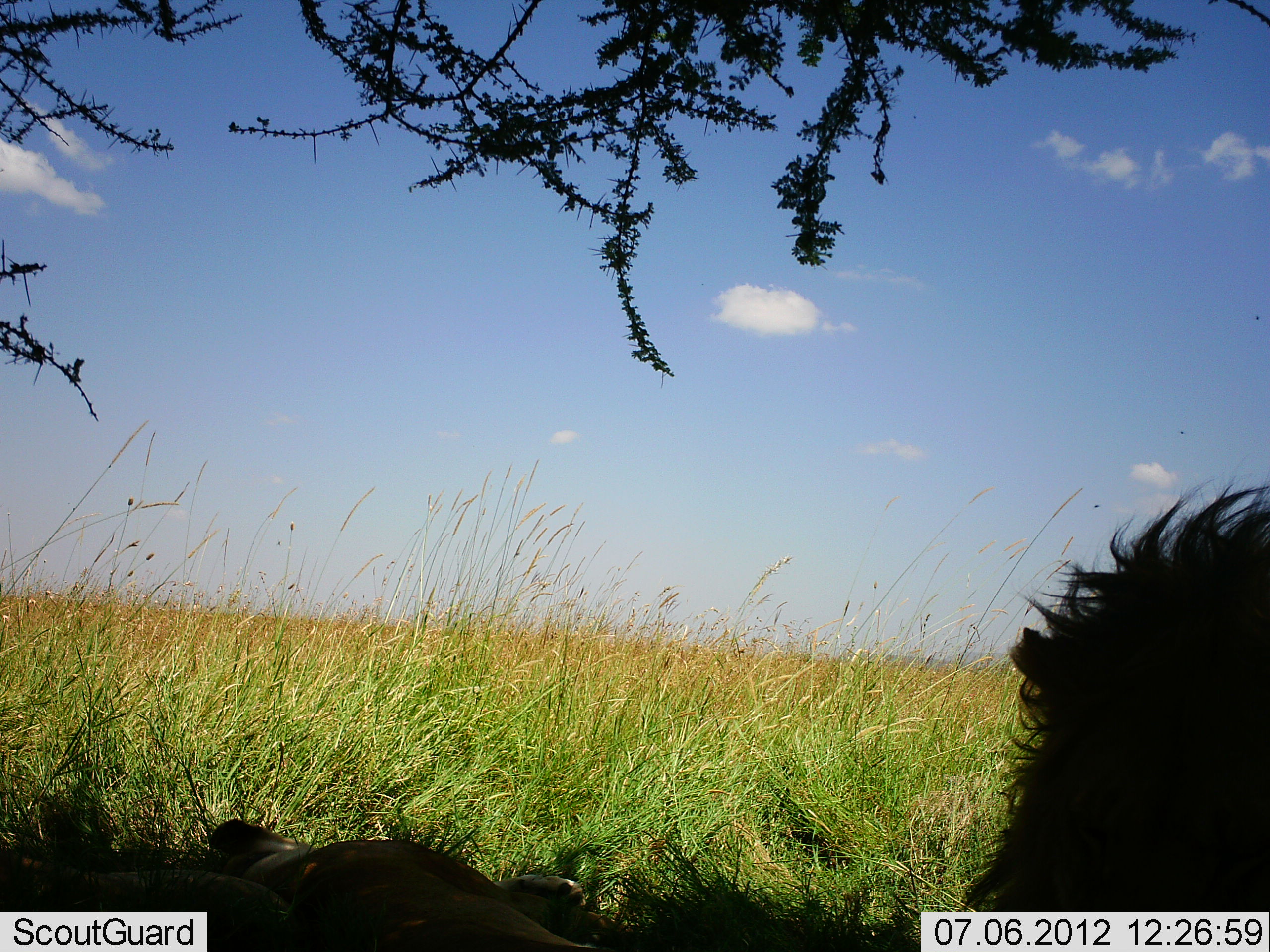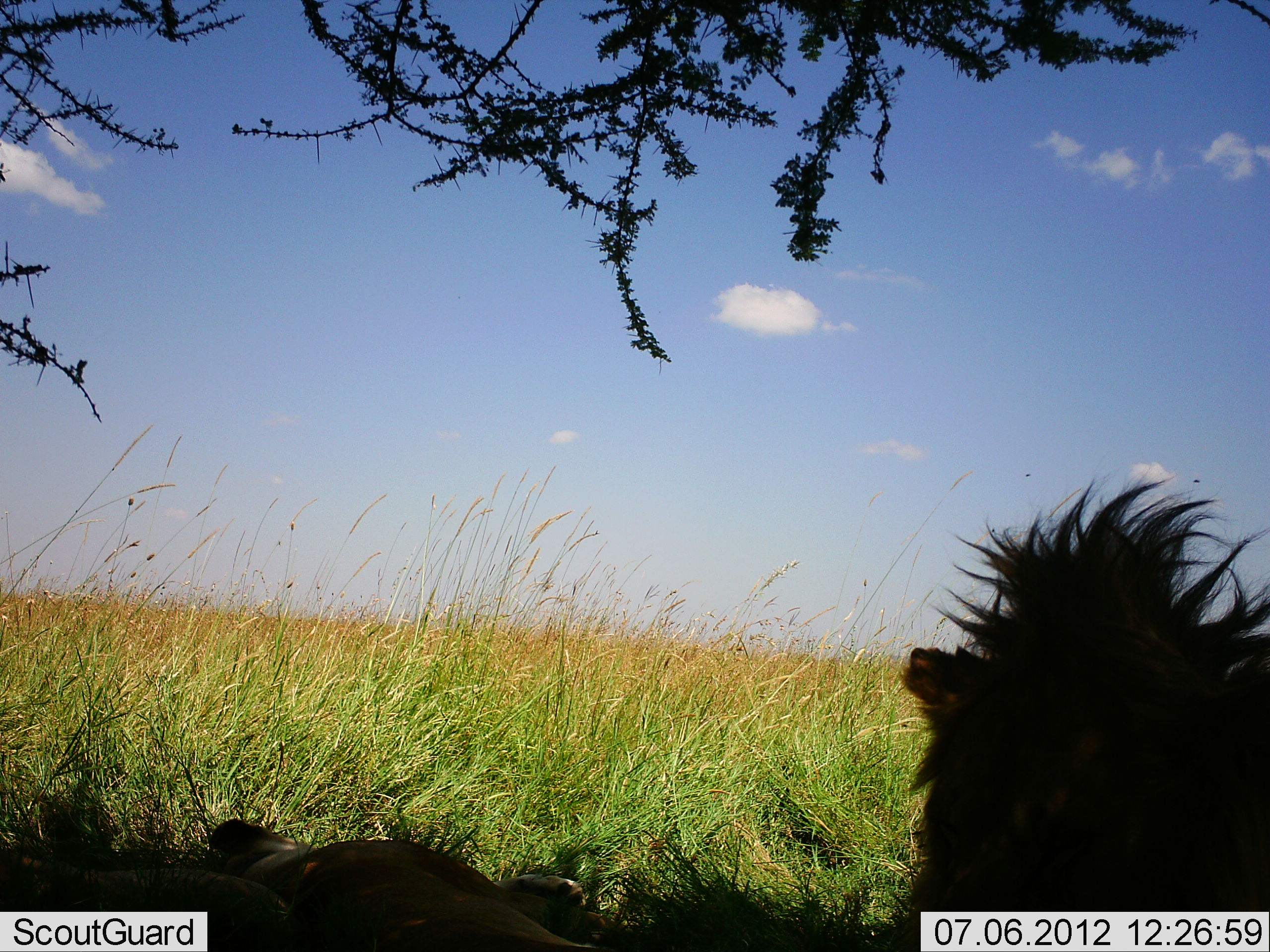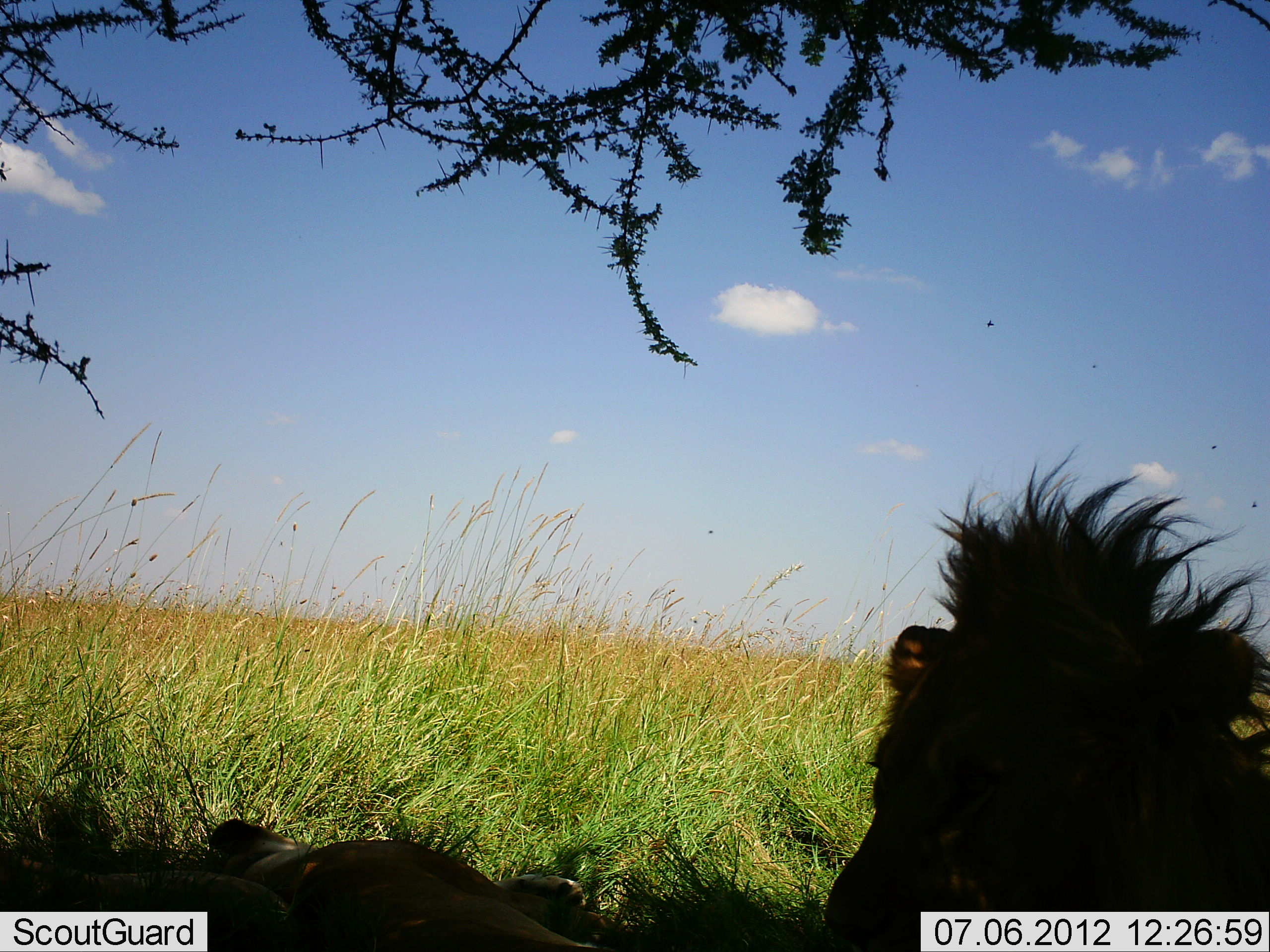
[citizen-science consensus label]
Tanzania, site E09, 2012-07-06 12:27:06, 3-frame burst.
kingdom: Animalia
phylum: Chordata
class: Mammalia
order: Carnivora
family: Felidae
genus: Panthera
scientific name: Panthera leo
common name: lion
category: lionfemale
Lionfemale (lion) (Panthera leo), count 1. Behavior (volunteer vote fractions): standing 0%, resting 100%, moving 0%, interacting 0%. Young present (vote fraction): 0%. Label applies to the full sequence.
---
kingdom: Animalia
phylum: Chordata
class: Mammalia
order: Carnivora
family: Felidae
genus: Panthera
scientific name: Panthera leo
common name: lion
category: lionmale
Lionmale (lion) (Panthera leo), count 1. Behavior (volunteer vote fractions): standing 0%, resting 93%, moving 7%, interacting 0%. Young present (vote fraction): 0%. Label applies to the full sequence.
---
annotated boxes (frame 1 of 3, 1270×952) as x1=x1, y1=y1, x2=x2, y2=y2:
animal: x1=968, y1=472, x2=1270, y2=911; x1=213, y1=816, x2=610, y2=952; x1=0, y1=824, x2=301, y2=950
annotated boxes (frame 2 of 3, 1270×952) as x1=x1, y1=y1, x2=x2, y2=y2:
animal: x1=890, y1=472, x2=1269, y2=952; x1=213, y1=816, x2=610, y2=952; x1=0, y1=824, x2=301, y2=950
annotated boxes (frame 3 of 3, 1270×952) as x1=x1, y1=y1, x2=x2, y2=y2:
animal: x1=823, y1=446, x2=1270, y2=952; x1=213, y1=816, x2=610, y2=952; x1=0, y1=824, x2=301, y2=950